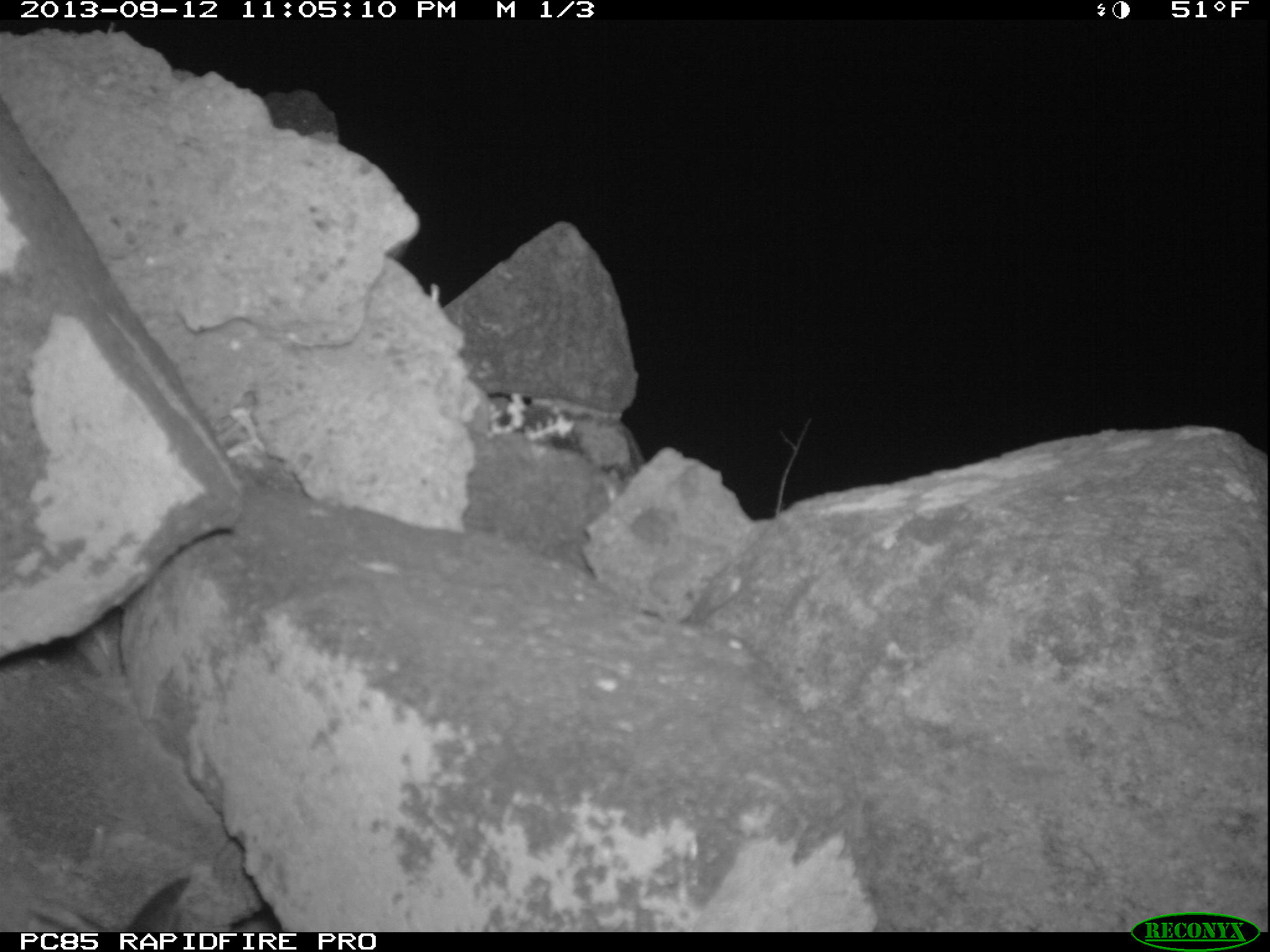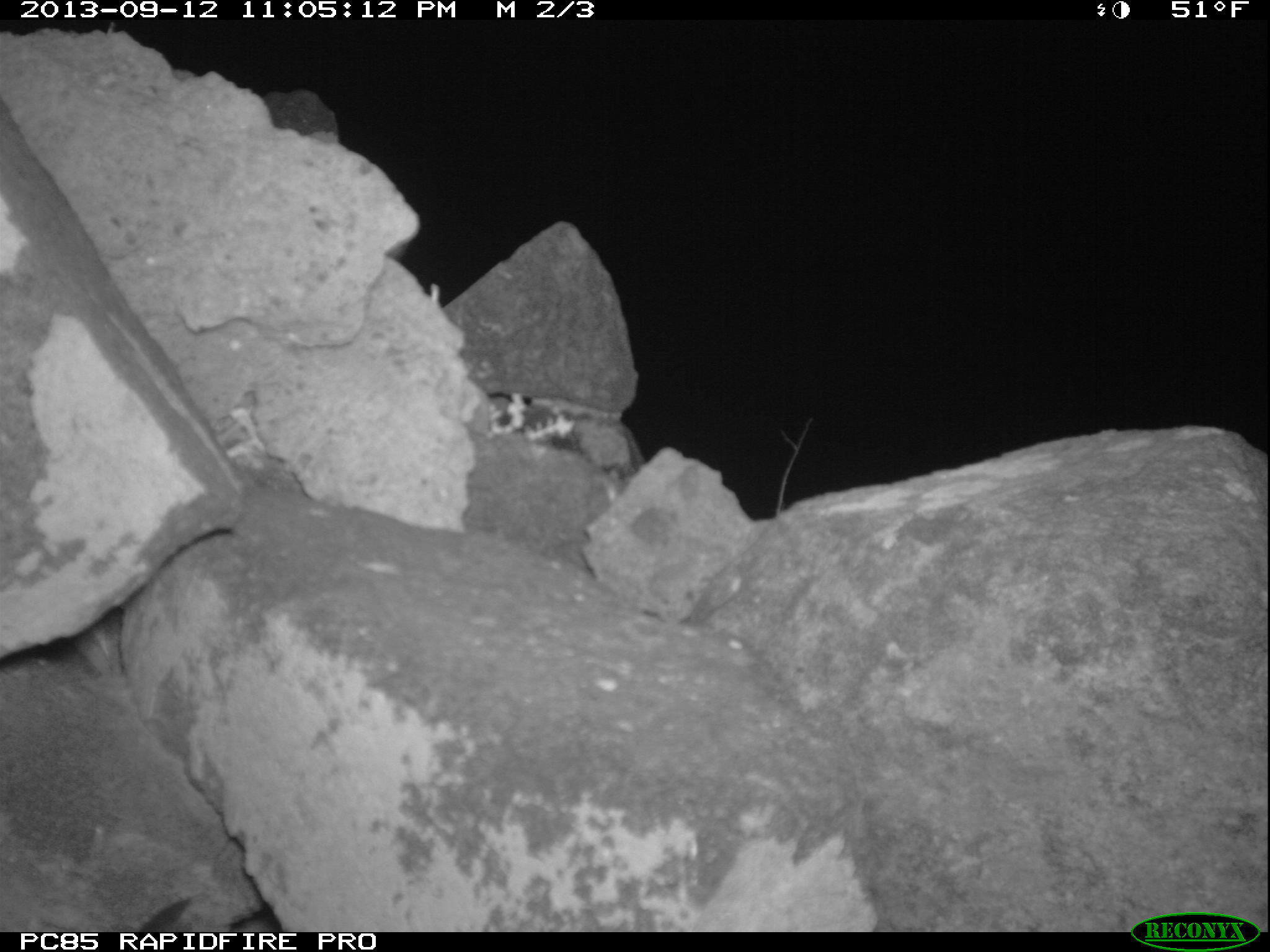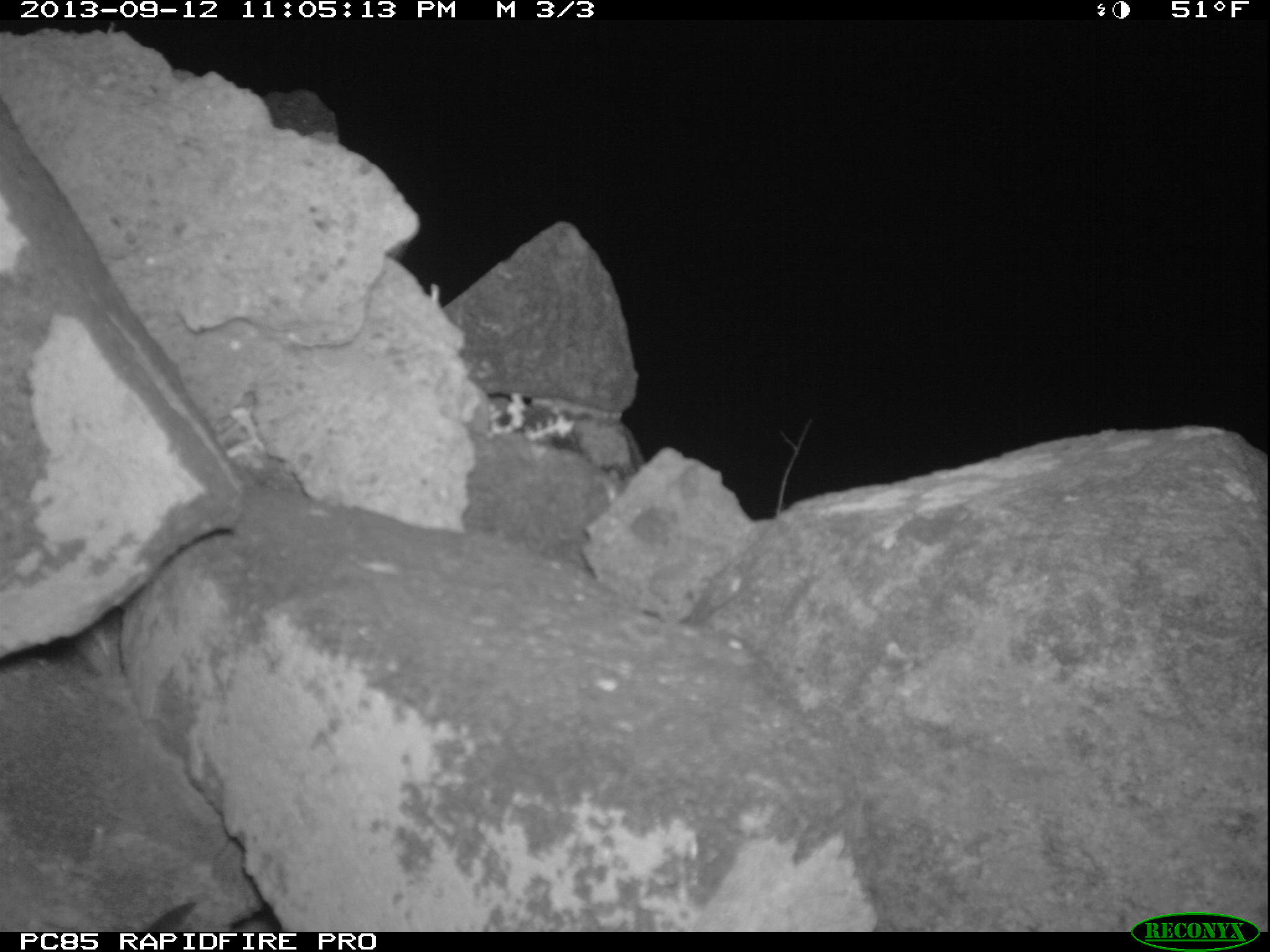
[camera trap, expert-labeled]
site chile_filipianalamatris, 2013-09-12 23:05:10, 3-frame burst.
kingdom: Animalia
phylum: Chordata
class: Aves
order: Procellariiformes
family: Procellariidae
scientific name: Procellariidae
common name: petrel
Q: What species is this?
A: Petrel (Procellariidae).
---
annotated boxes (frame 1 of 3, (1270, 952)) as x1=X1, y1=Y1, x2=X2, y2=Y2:
petrel: x1=33, y1=875, x2=189, y2=930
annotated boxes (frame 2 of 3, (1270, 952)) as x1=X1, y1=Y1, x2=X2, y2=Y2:
unknown: x1=128, y1=889, x2=276, y2=931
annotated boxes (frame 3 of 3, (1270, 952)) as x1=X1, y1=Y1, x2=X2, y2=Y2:
unknown: x1=124, y1=896, x2=285, y2=932